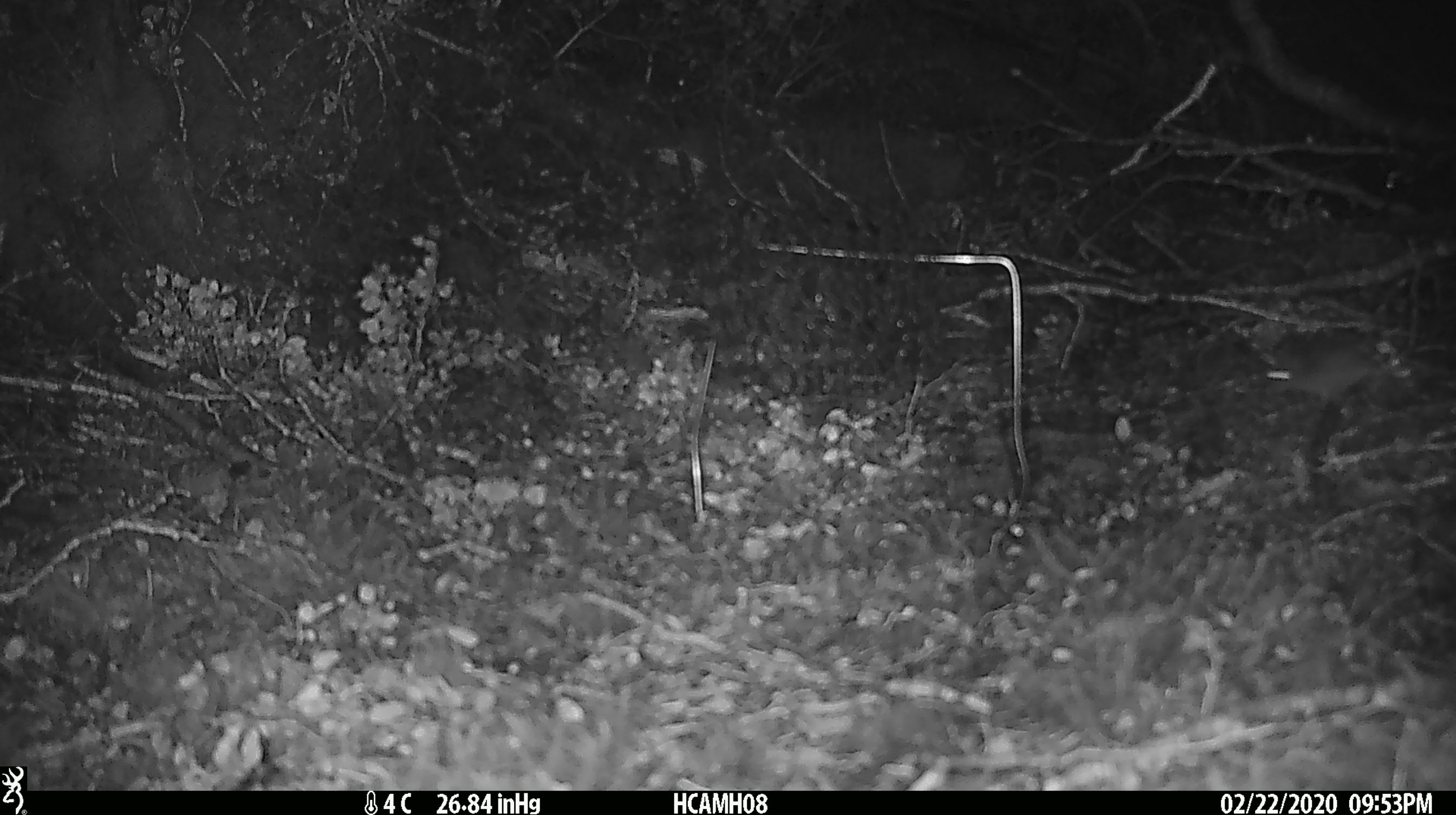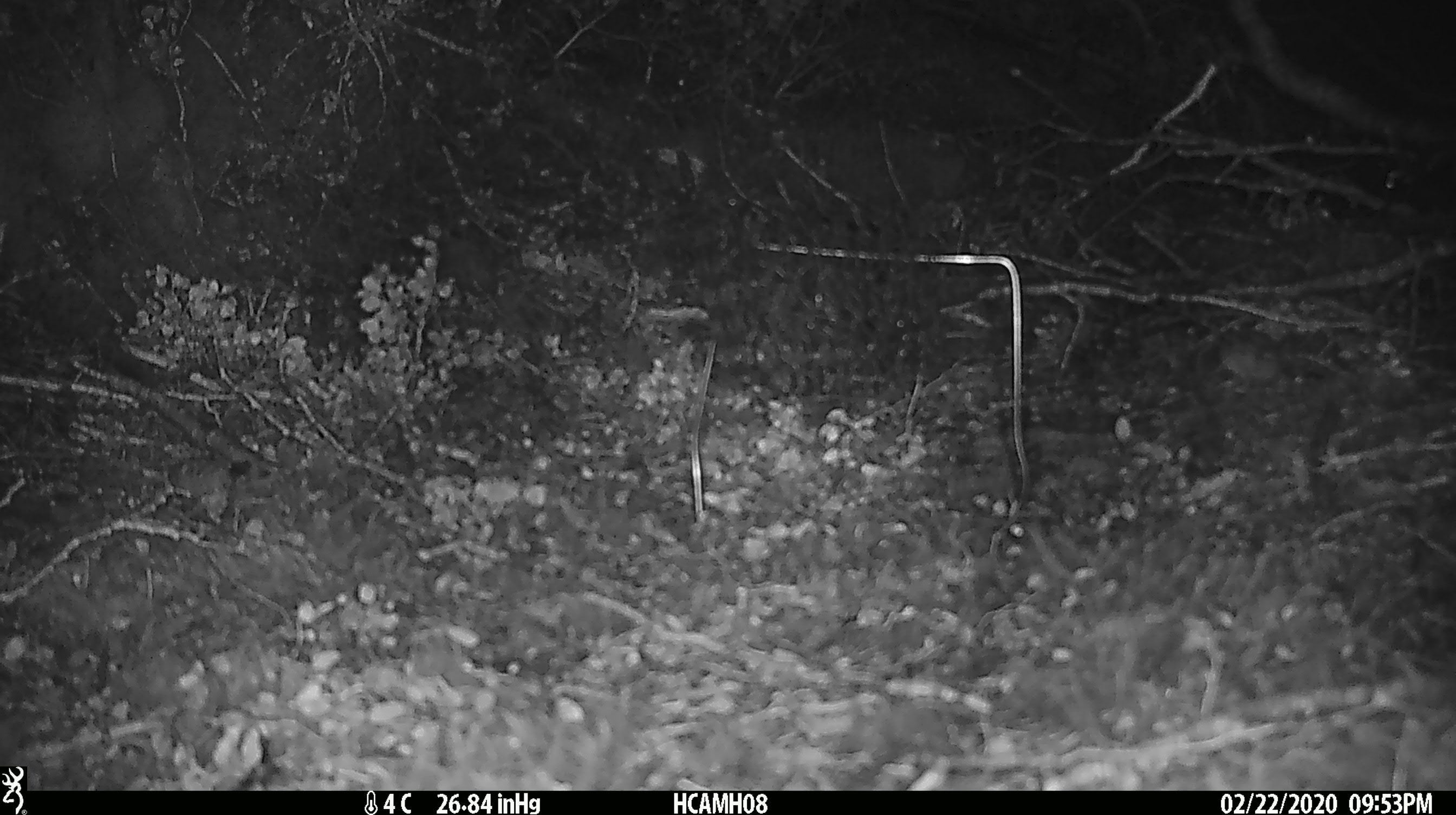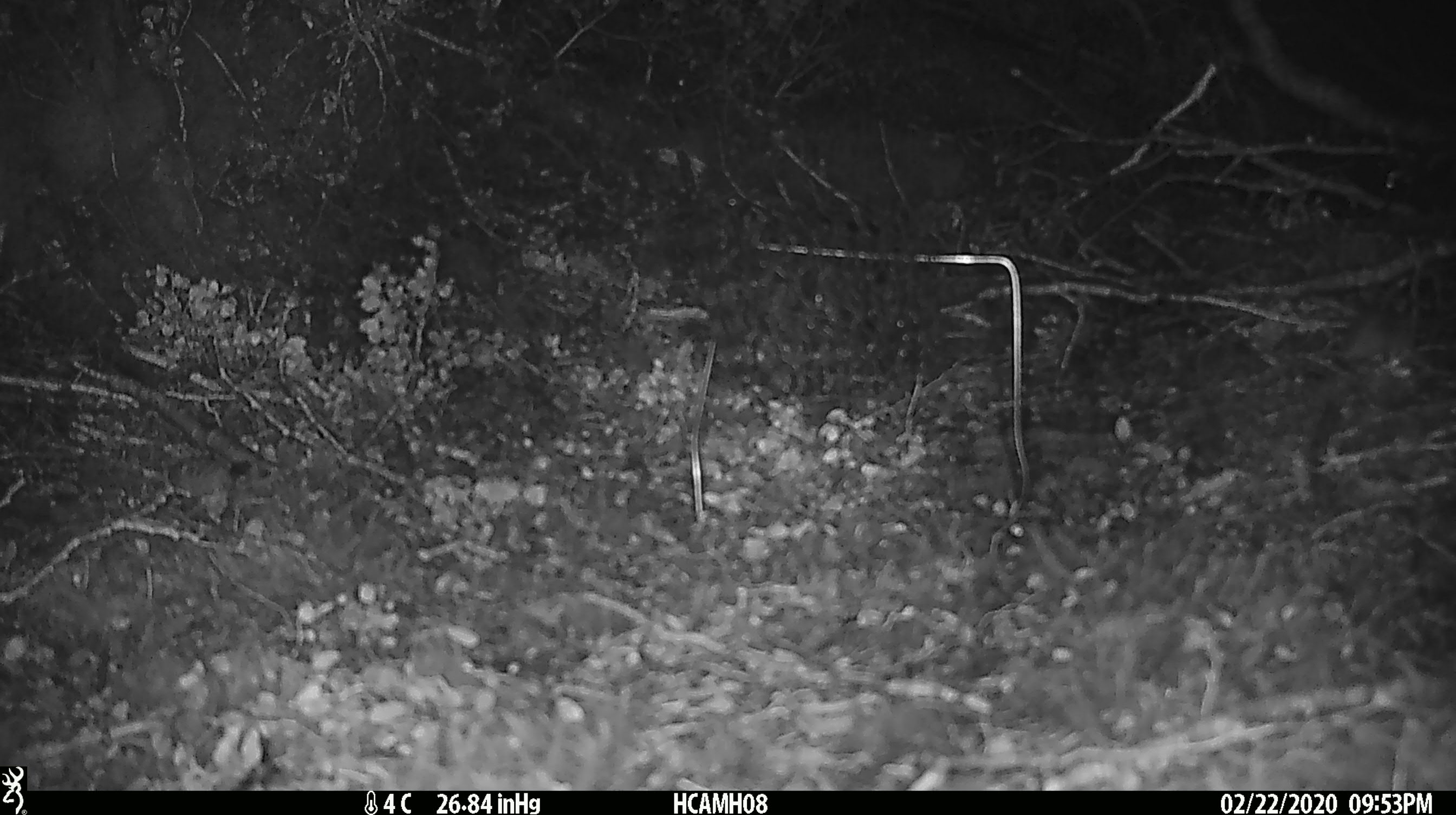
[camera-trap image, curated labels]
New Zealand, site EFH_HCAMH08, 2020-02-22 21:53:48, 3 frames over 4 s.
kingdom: Animalia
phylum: Chordata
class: Mammalia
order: Rodentia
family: Muridae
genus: Mus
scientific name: Mus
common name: mouse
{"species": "mouse (Mus)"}